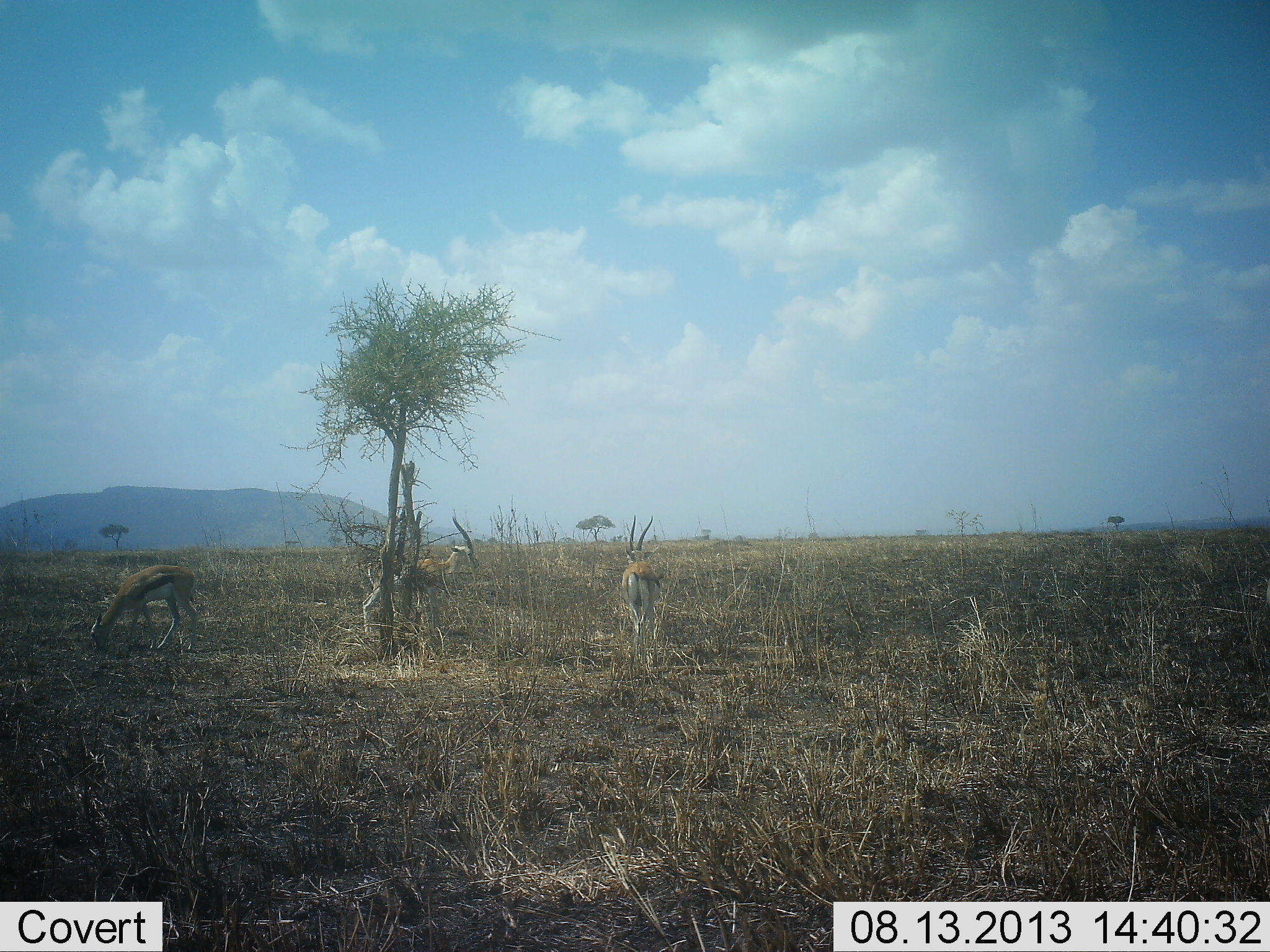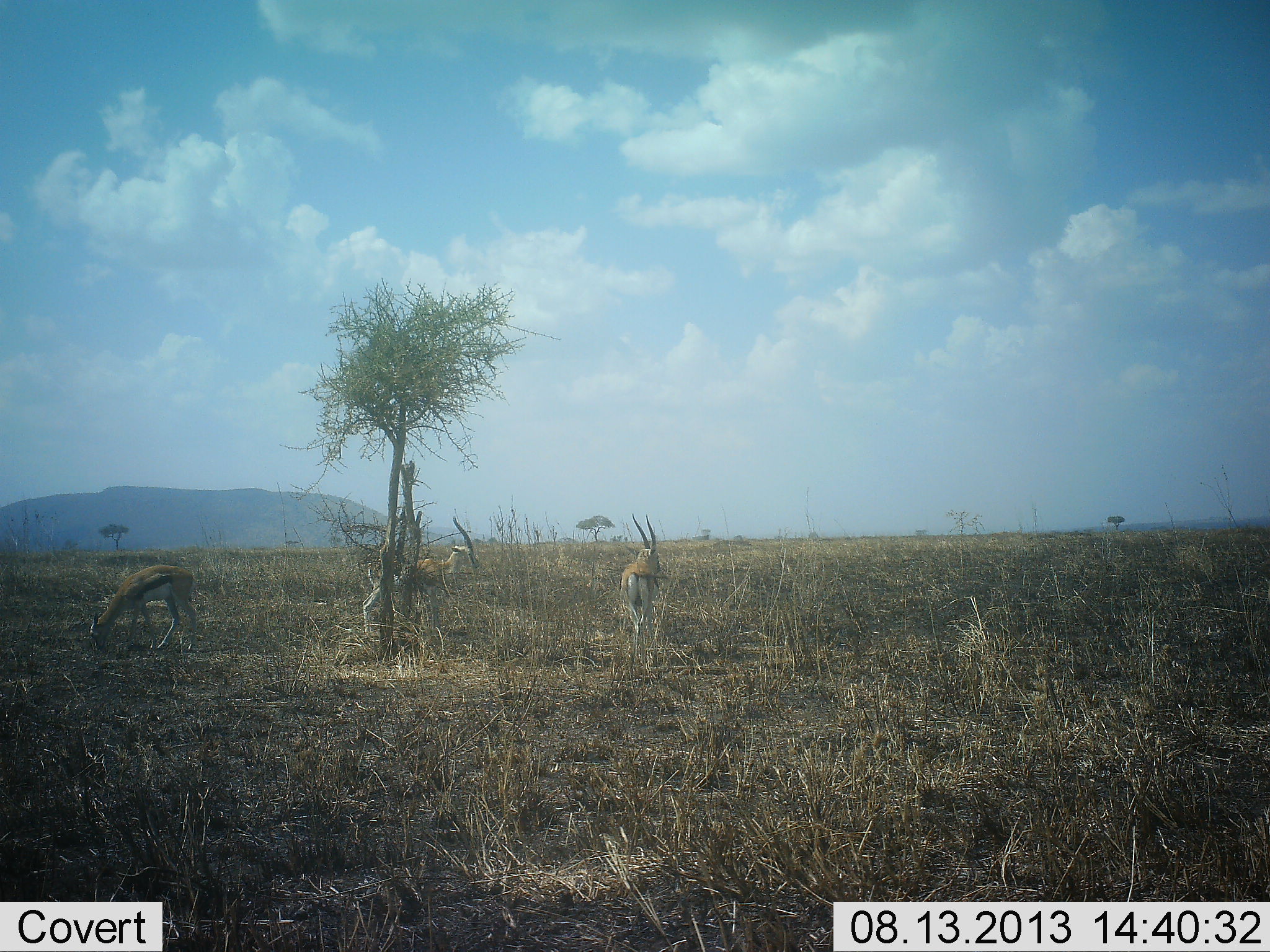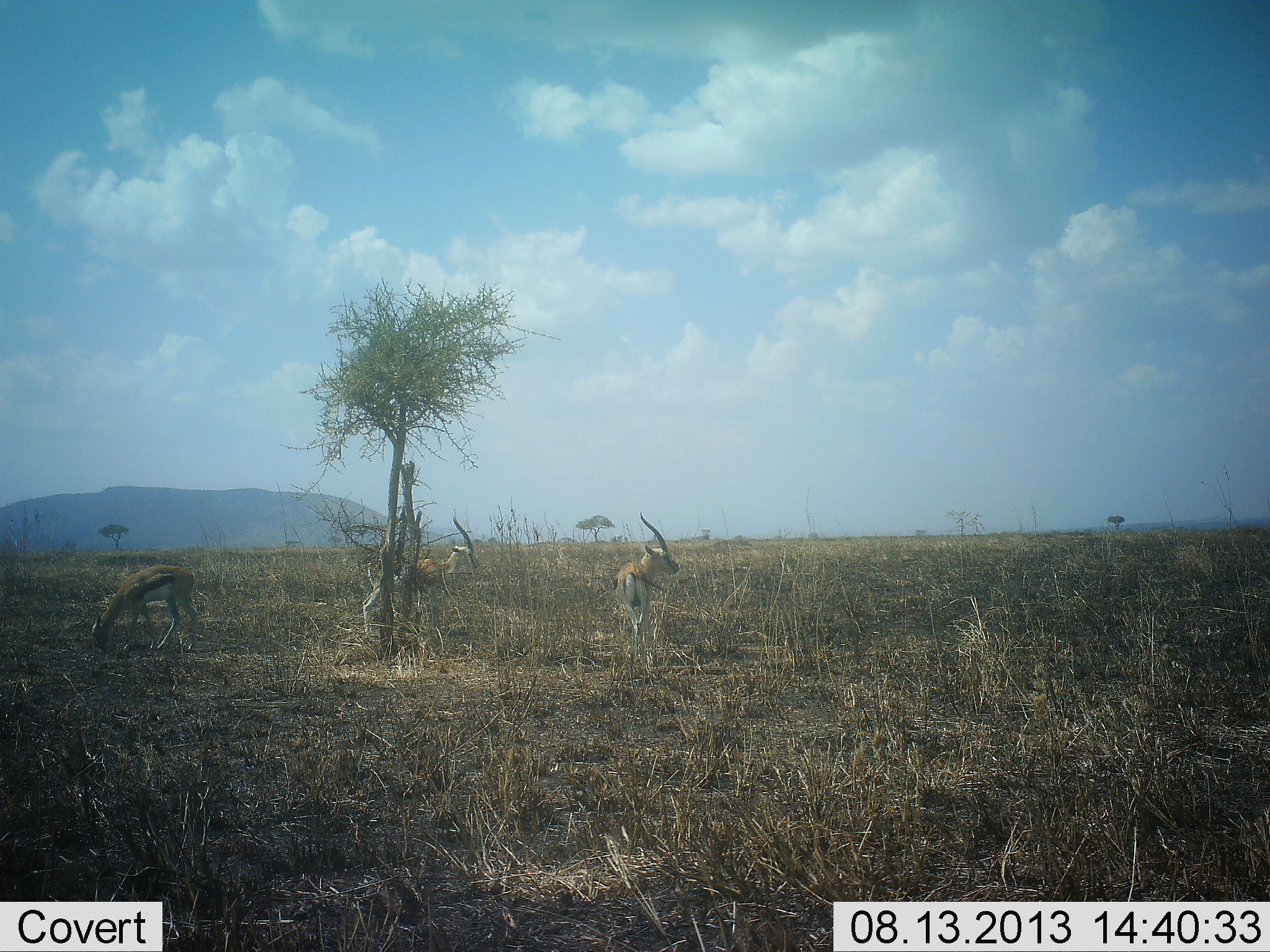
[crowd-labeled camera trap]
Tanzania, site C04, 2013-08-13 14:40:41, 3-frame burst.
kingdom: Animalia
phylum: Chordata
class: Mammalia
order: Artiodactyla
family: Bovidae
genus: Eudorcas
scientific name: Eudorcas thomsonii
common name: thomson's gazelle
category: gazellethomsons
Gazellethomsons (thomson's gazelle) (Eudorcas thomsonii), count 6. Behavior (volunteer vote fractions): standing 100%, resting 0%, moving 0%, interacting 0%. Young present (vote fraction): 0%. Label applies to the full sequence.